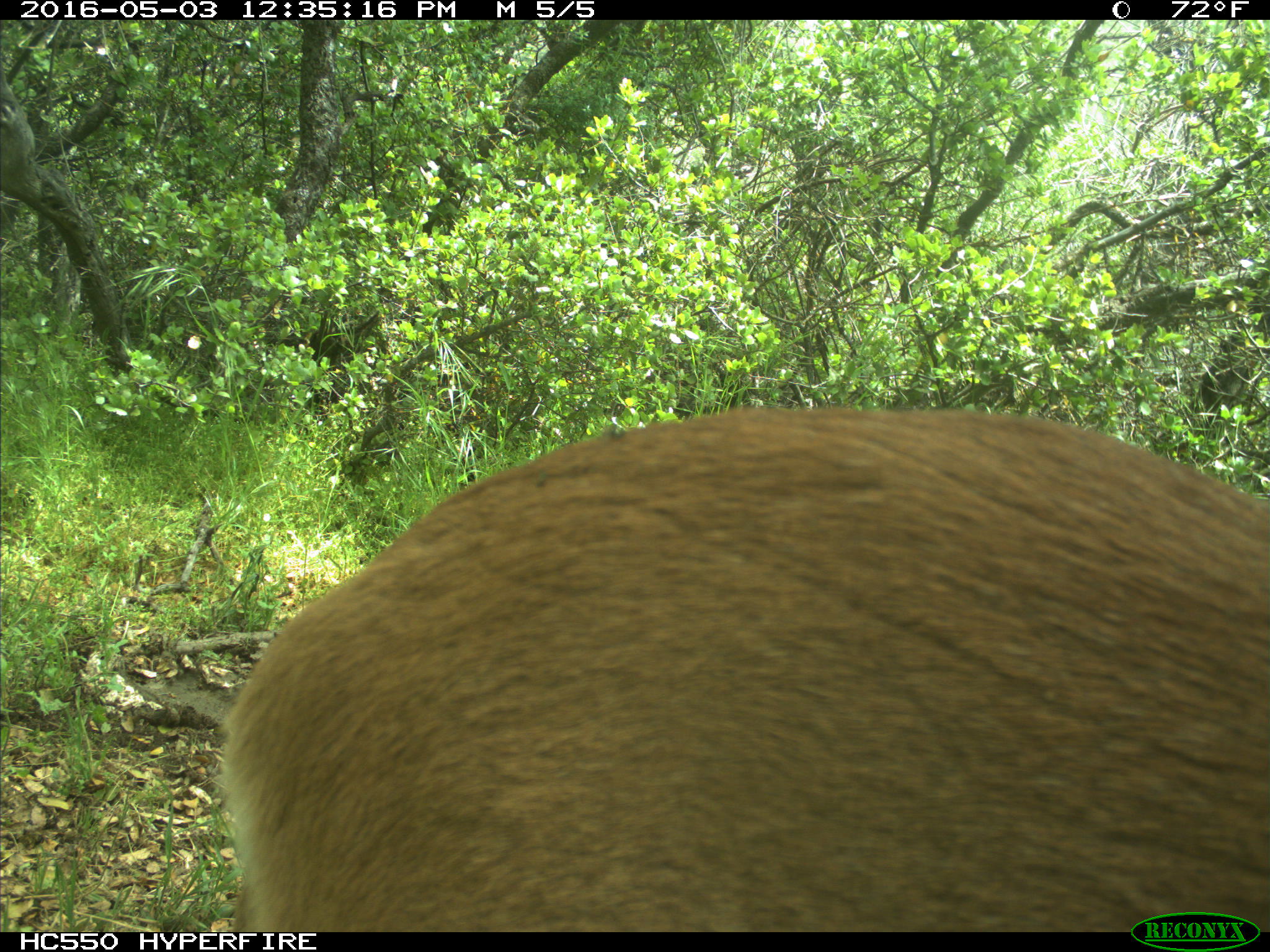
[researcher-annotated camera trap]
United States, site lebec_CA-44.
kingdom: Animalia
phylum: Chordata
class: Mammalia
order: Carnivora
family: Felidae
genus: Puma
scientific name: Puma concolor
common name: mountain lion